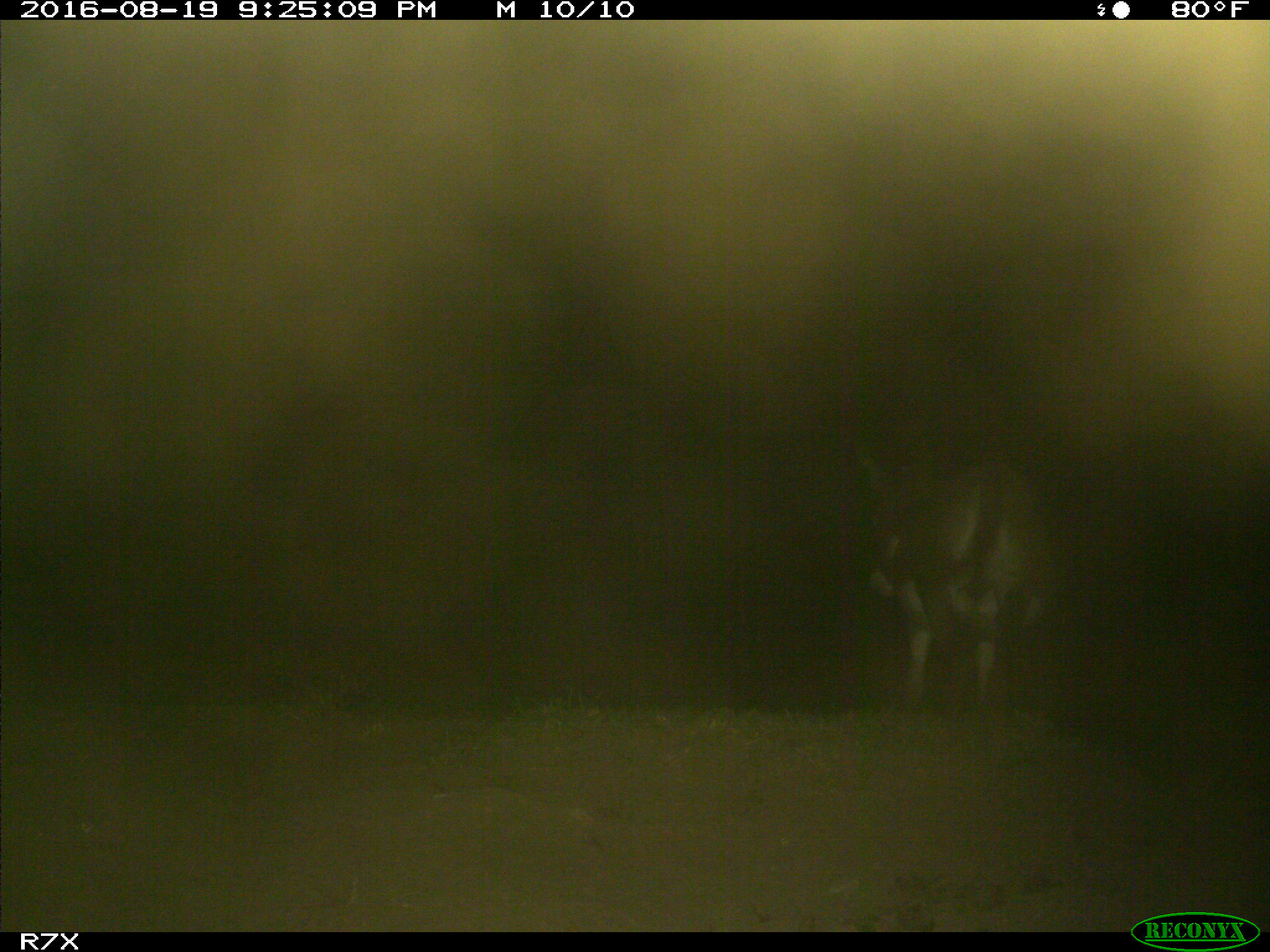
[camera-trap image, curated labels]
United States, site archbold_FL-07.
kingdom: Animalia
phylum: Chordata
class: Mammalia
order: Perissodactyla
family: Equidae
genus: Equus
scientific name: Equus africanus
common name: african wild ass